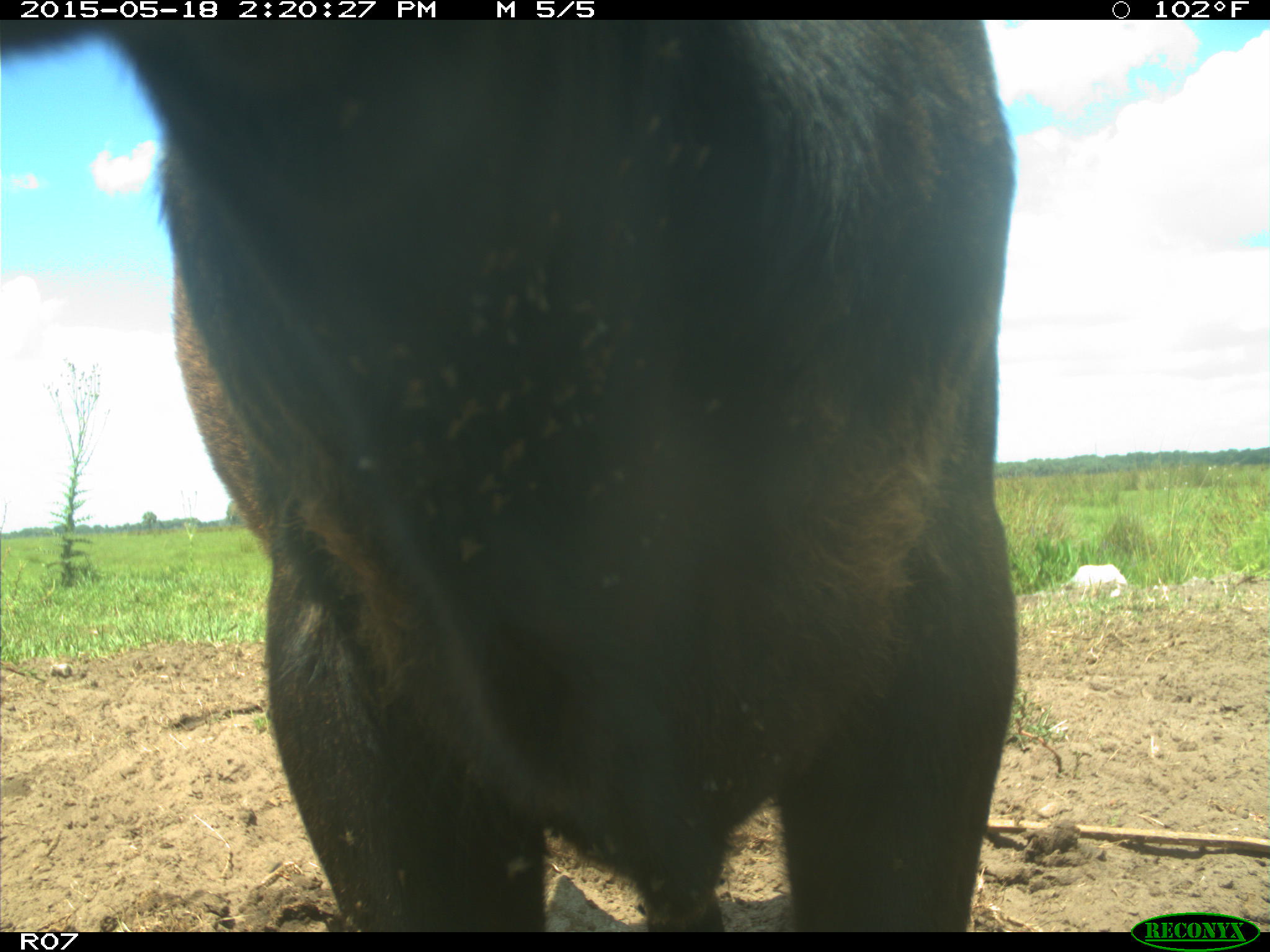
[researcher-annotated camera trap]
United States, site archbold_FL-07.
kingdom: Animalia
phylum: Chordata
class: Mammalia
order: Artiodactyla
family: Bovidae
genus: Bos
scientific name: Bos taurus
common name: domestic cow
Bos taurus (domestic cow).